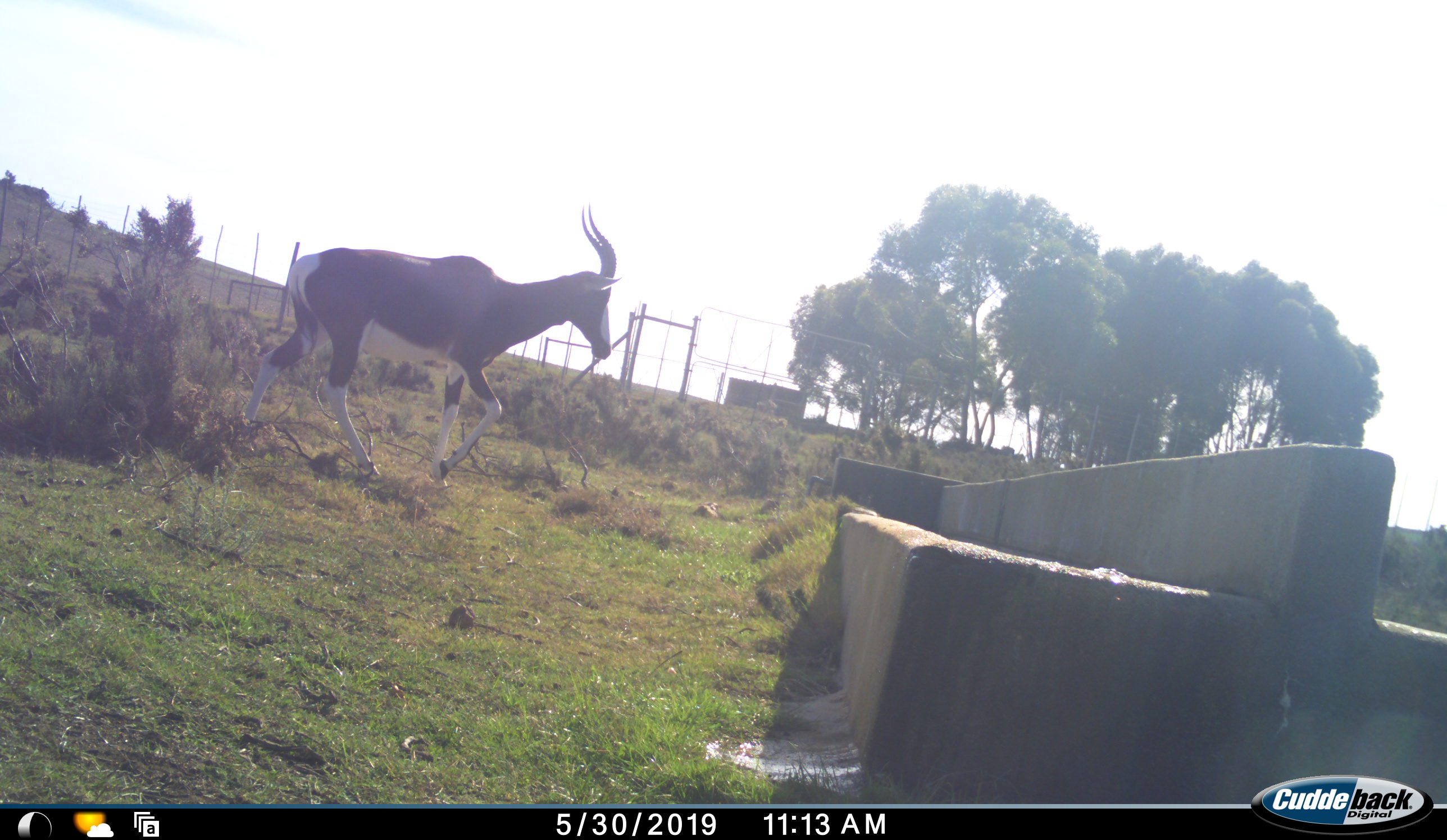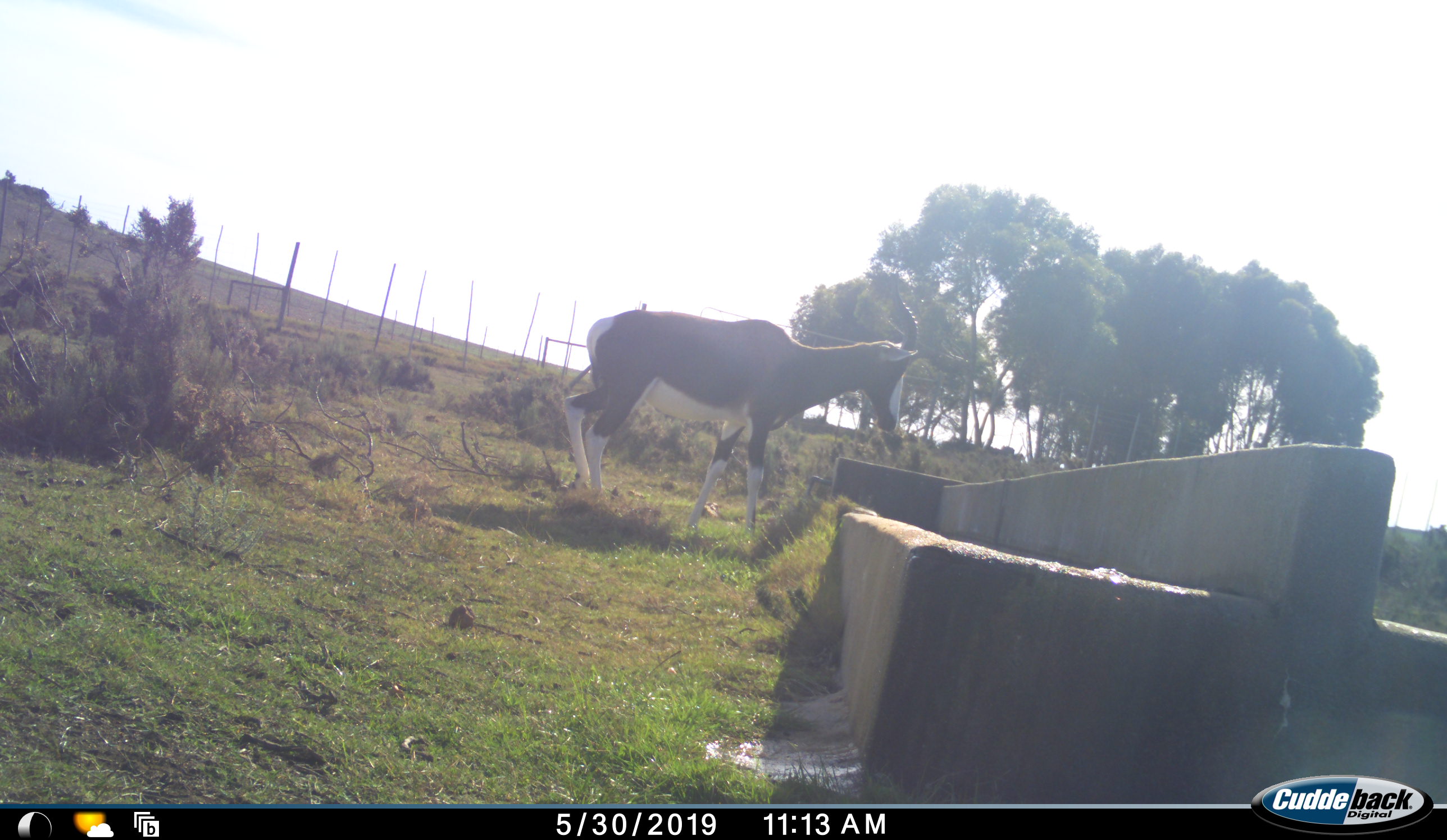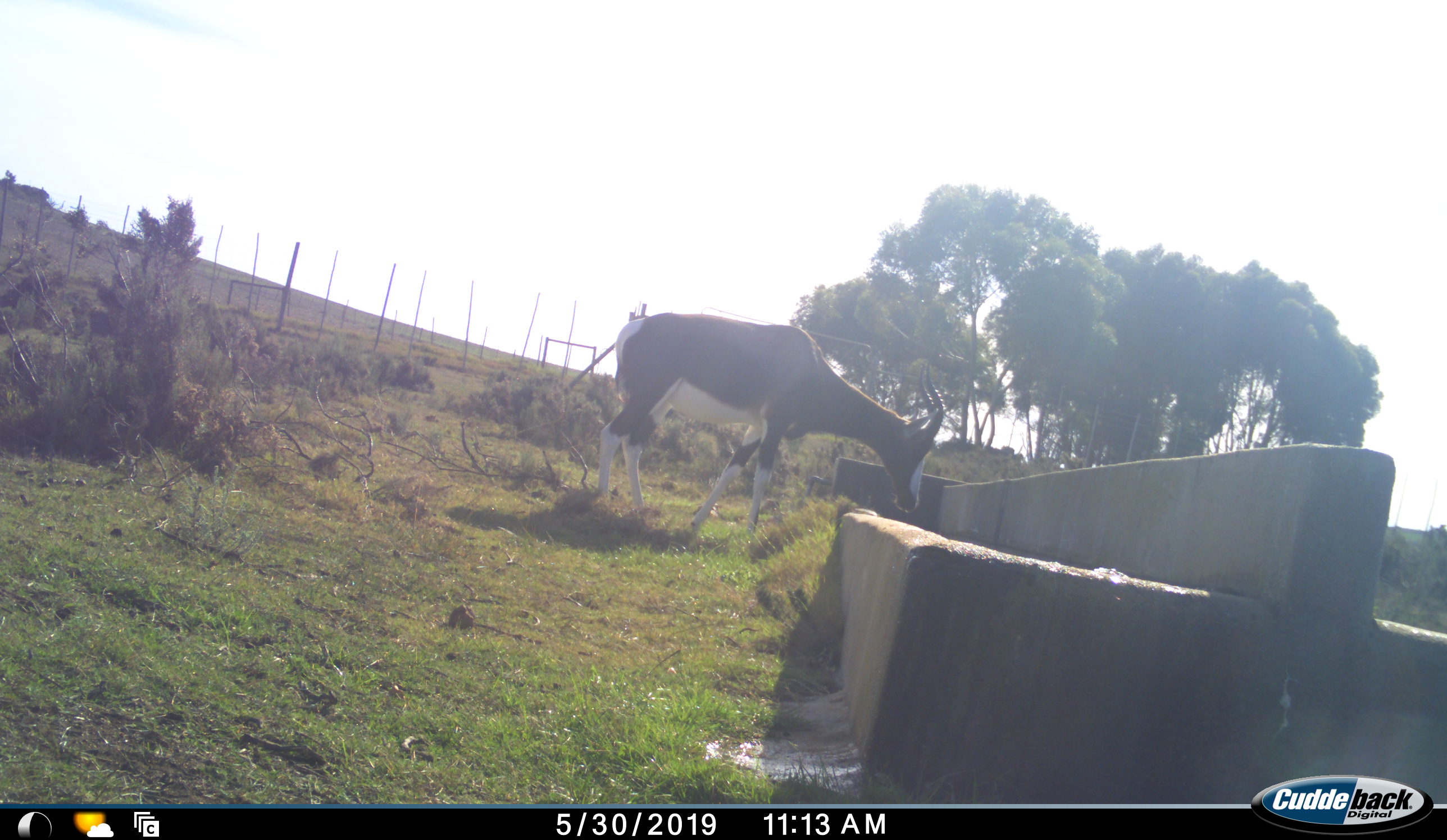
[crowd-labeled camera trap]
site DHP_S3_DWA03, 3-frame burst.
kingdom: Animalia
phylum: Chordata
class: Mammalia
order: Artiodactyla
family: Bovidae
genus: Damaliscus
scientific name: Damaliscus pygargus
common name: bontebok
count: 1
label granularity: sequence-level